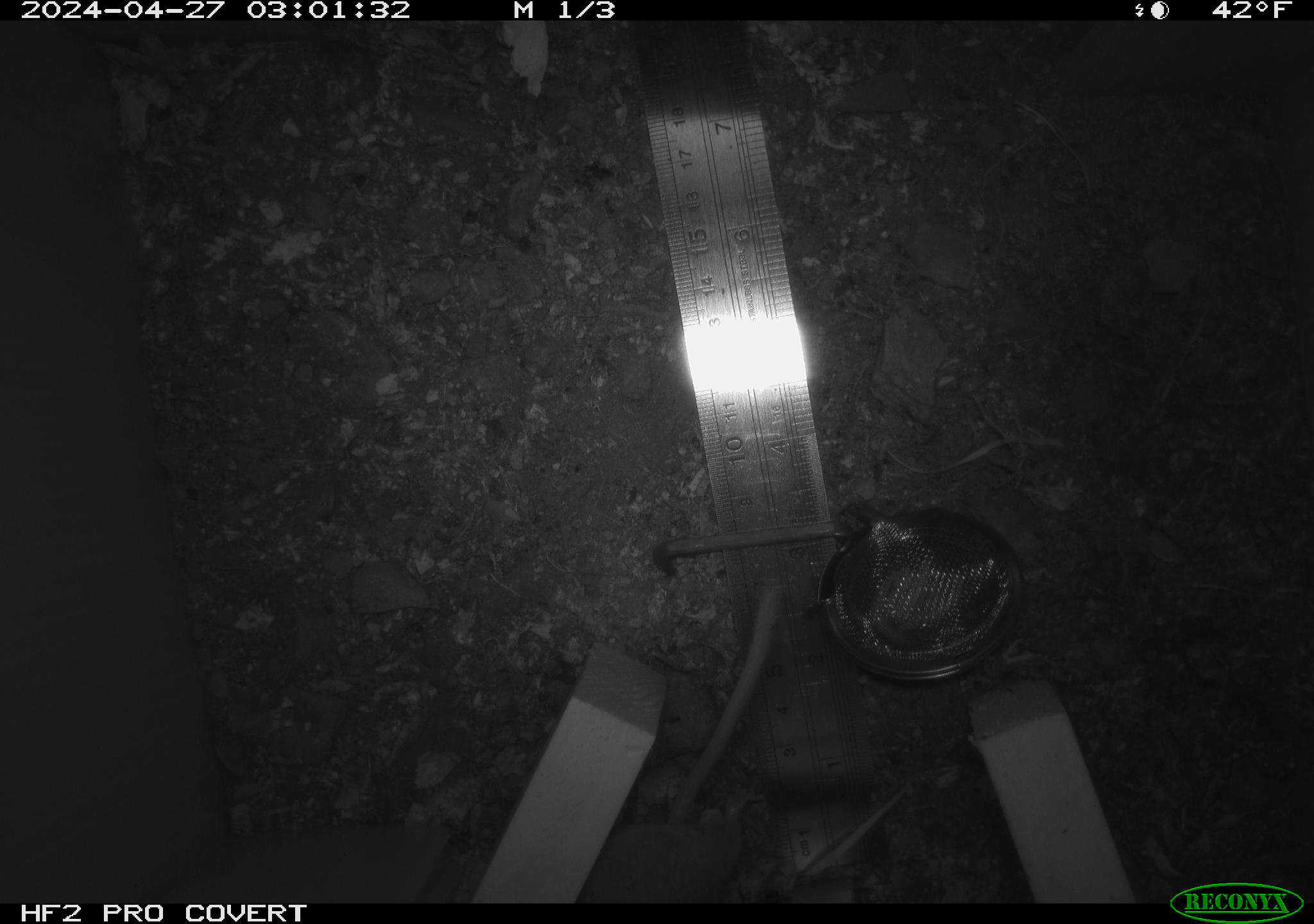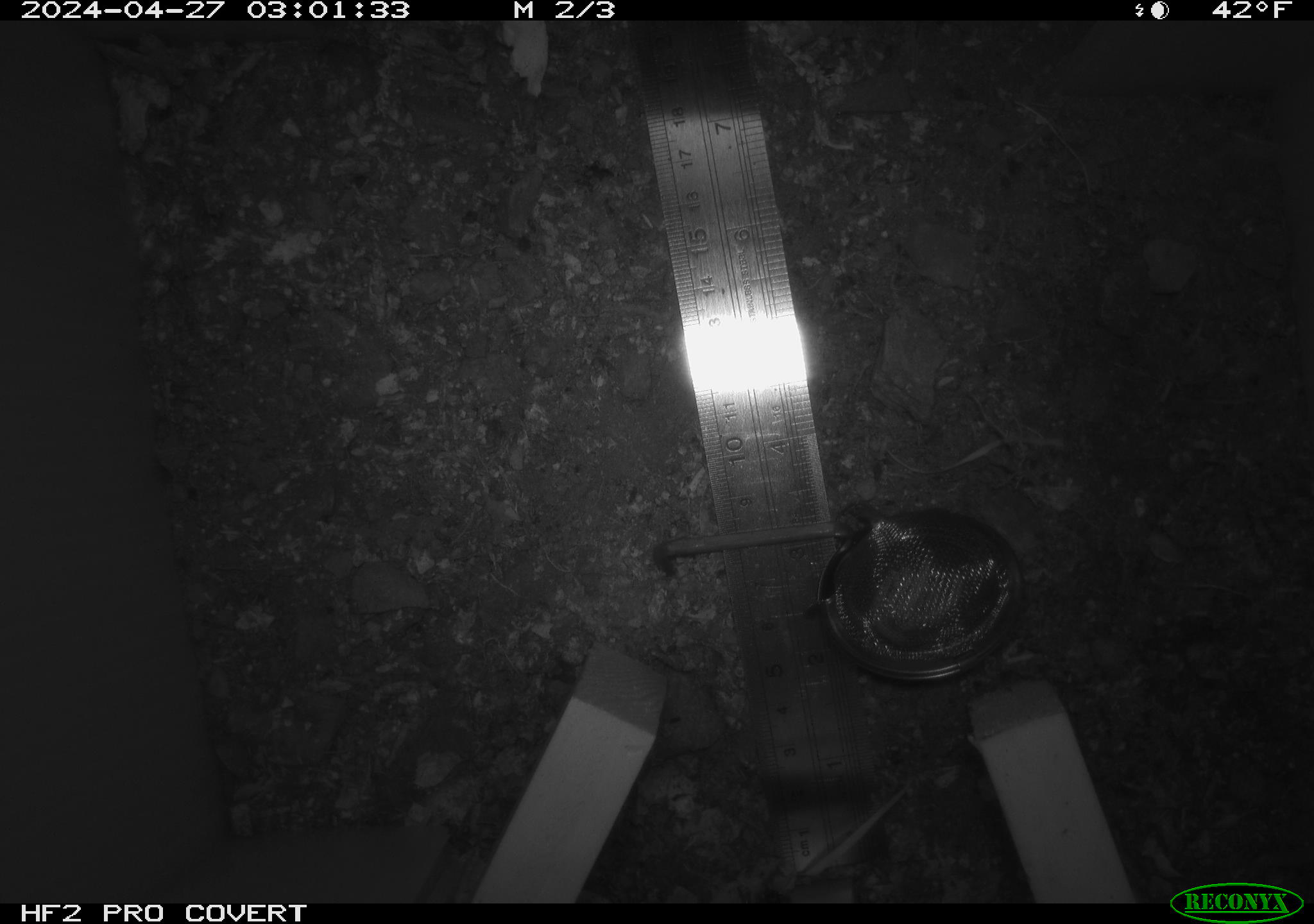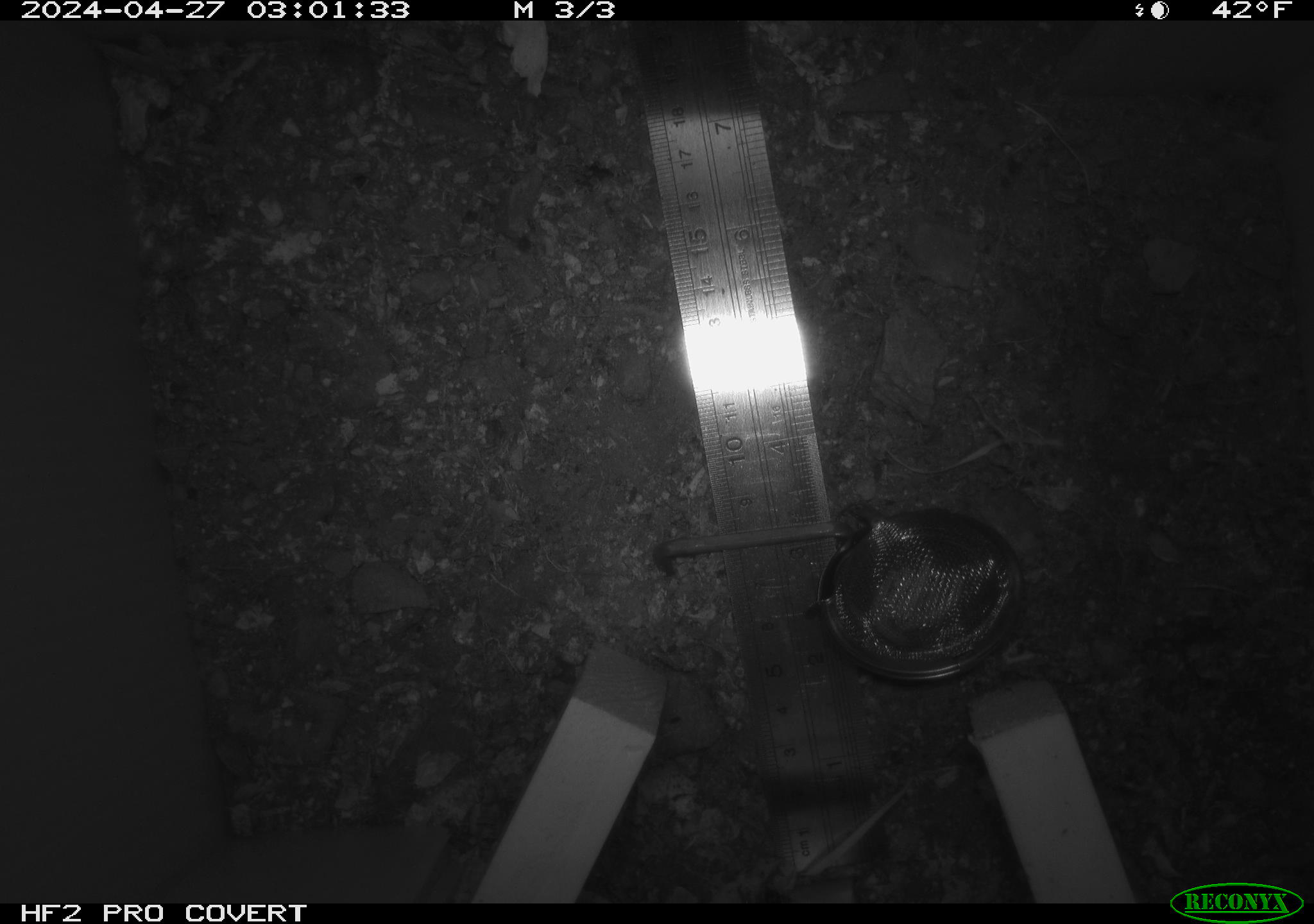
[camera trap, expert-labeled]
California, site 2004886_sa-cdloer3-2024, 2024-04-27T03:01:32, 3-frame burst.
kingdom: Animalia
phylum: Chordata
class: Mammalia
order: Rodentia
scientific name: Rodentia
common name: mouse species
Mouse species (Rodentia).